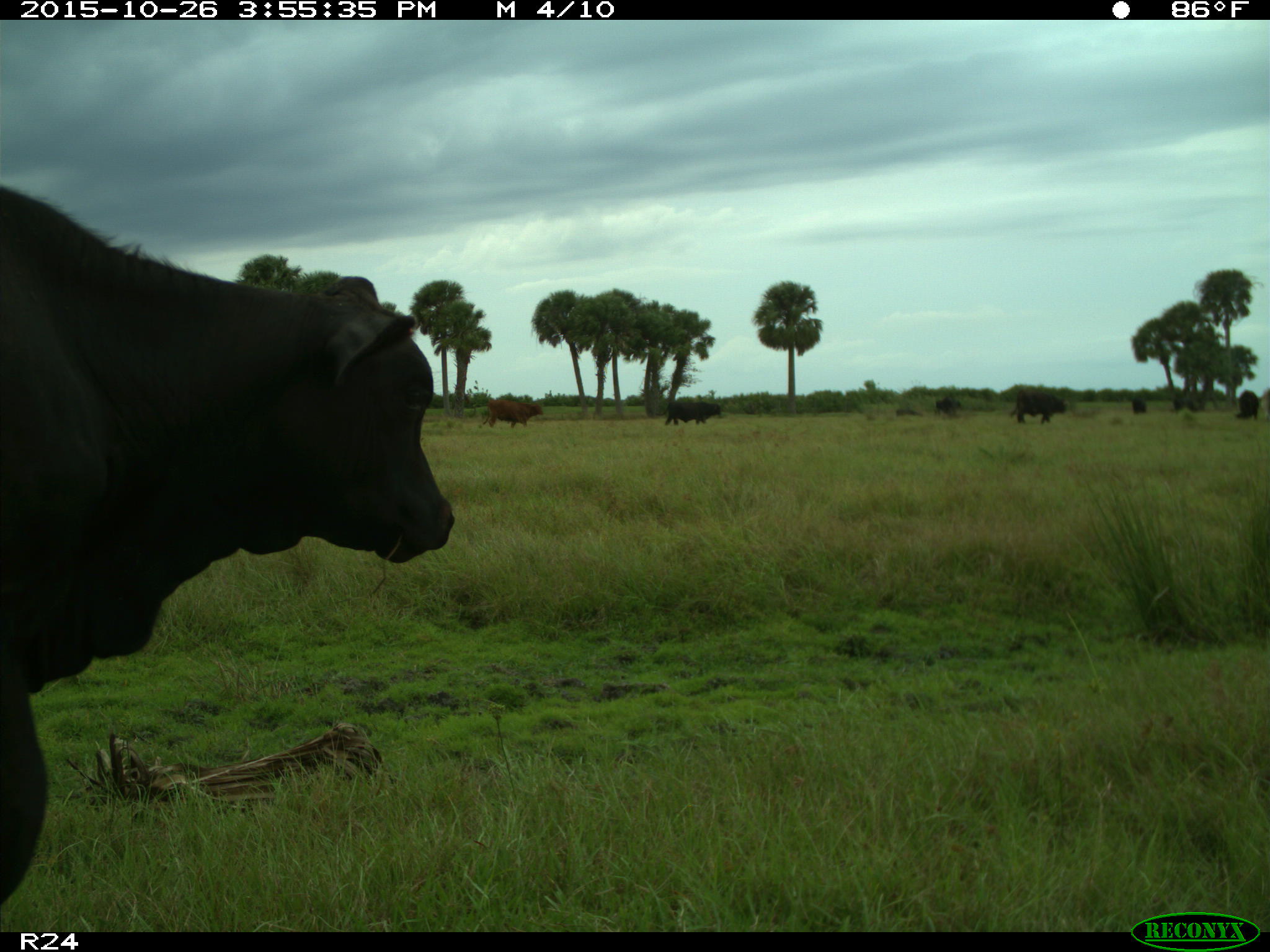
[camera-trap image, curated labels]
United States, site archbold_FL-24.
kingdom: Animalia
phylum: Chordata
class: Mammalia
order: Artiodactyla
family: Bovidae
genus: Bos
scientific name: Bos taurus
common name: domestic cow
Bos taurus (domestic cow).